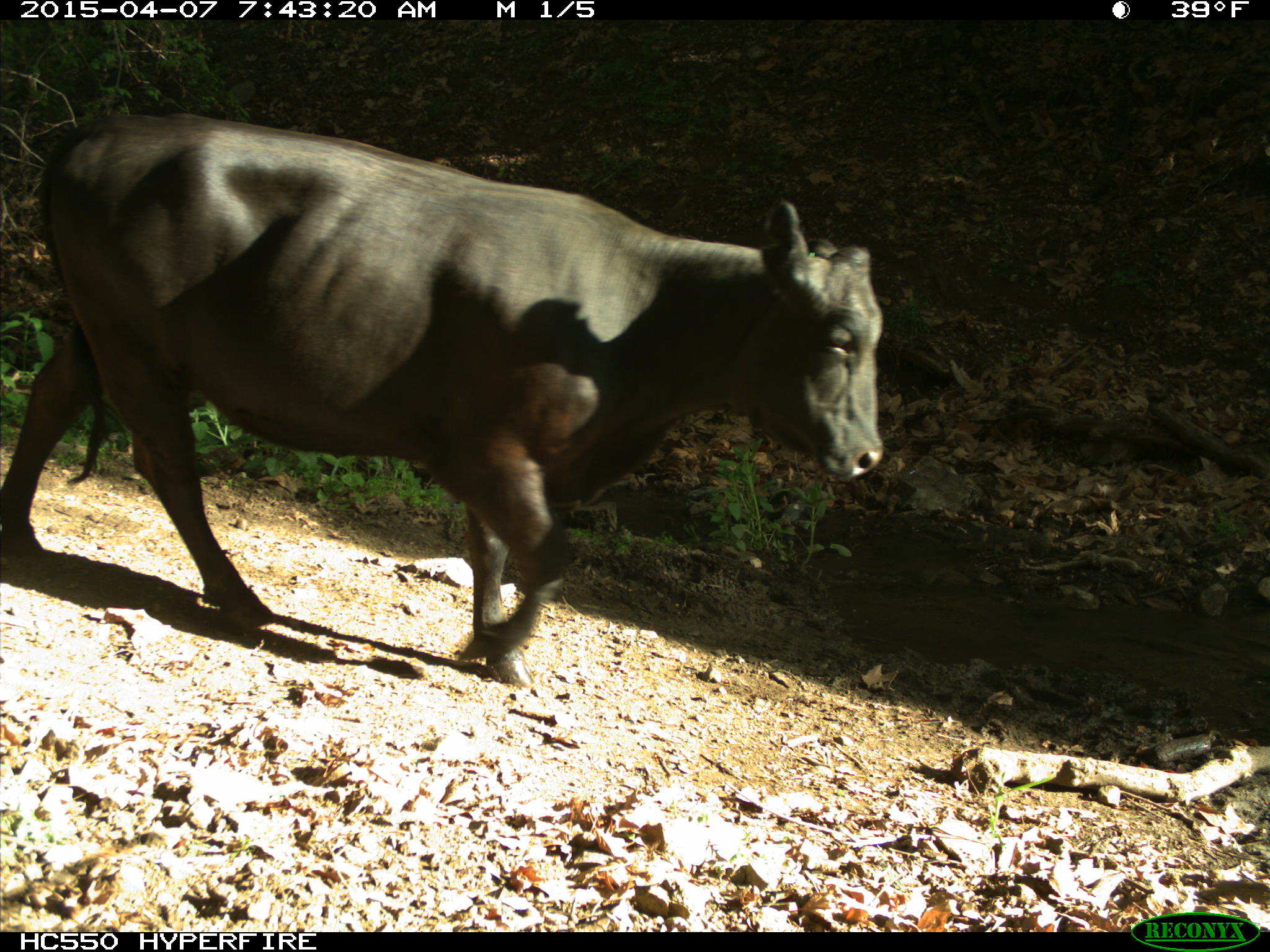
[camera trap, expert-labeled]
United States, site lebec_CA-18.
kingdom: Animalia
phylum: Chordata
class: Mammalia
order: Artiodactyla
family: Bovidae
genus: Bos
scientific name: Bos taurus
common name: domestic cow